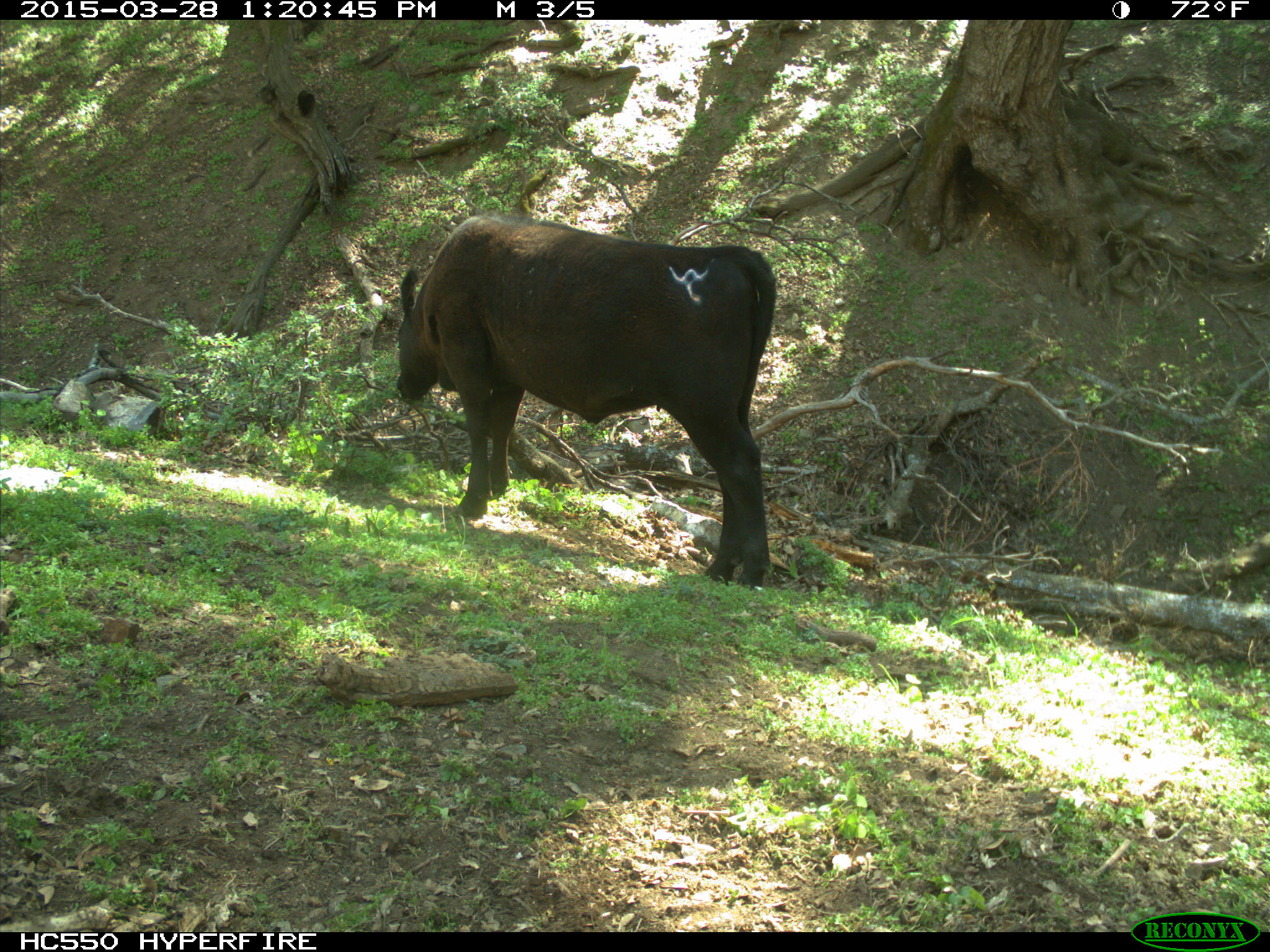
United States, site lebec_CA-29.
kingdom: Animalia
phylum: Chordata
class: Mammalia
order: Artiodactyla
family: Bovidae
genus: Bos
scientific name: Bos taurus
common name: domestic cow